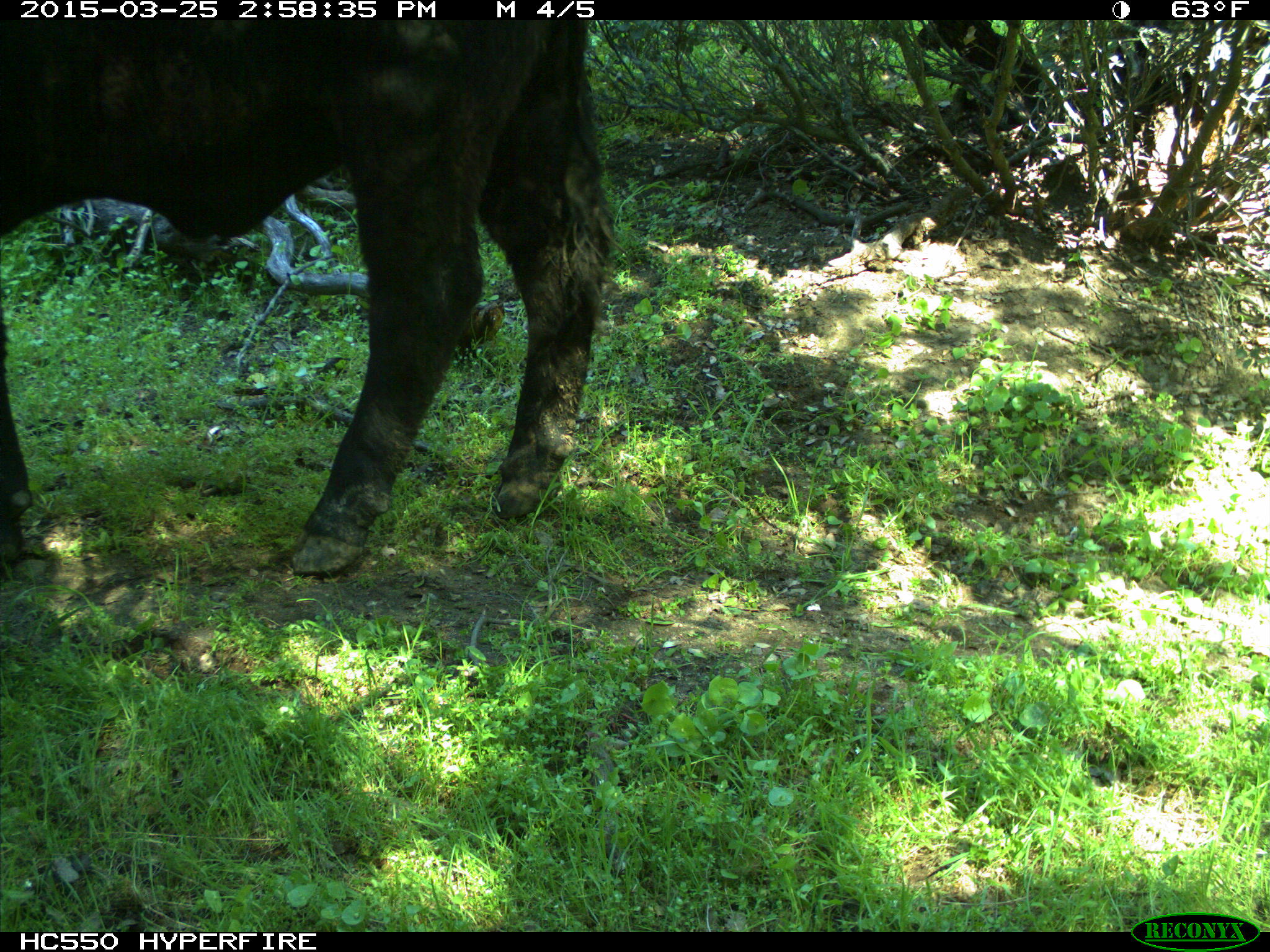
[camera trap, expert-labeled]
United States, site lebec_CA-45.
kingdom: Animalia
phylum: Chordata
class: Mammalia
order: Artiodactyla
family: Bovidae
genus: Bos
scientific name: Bos taurus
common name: domestic cow